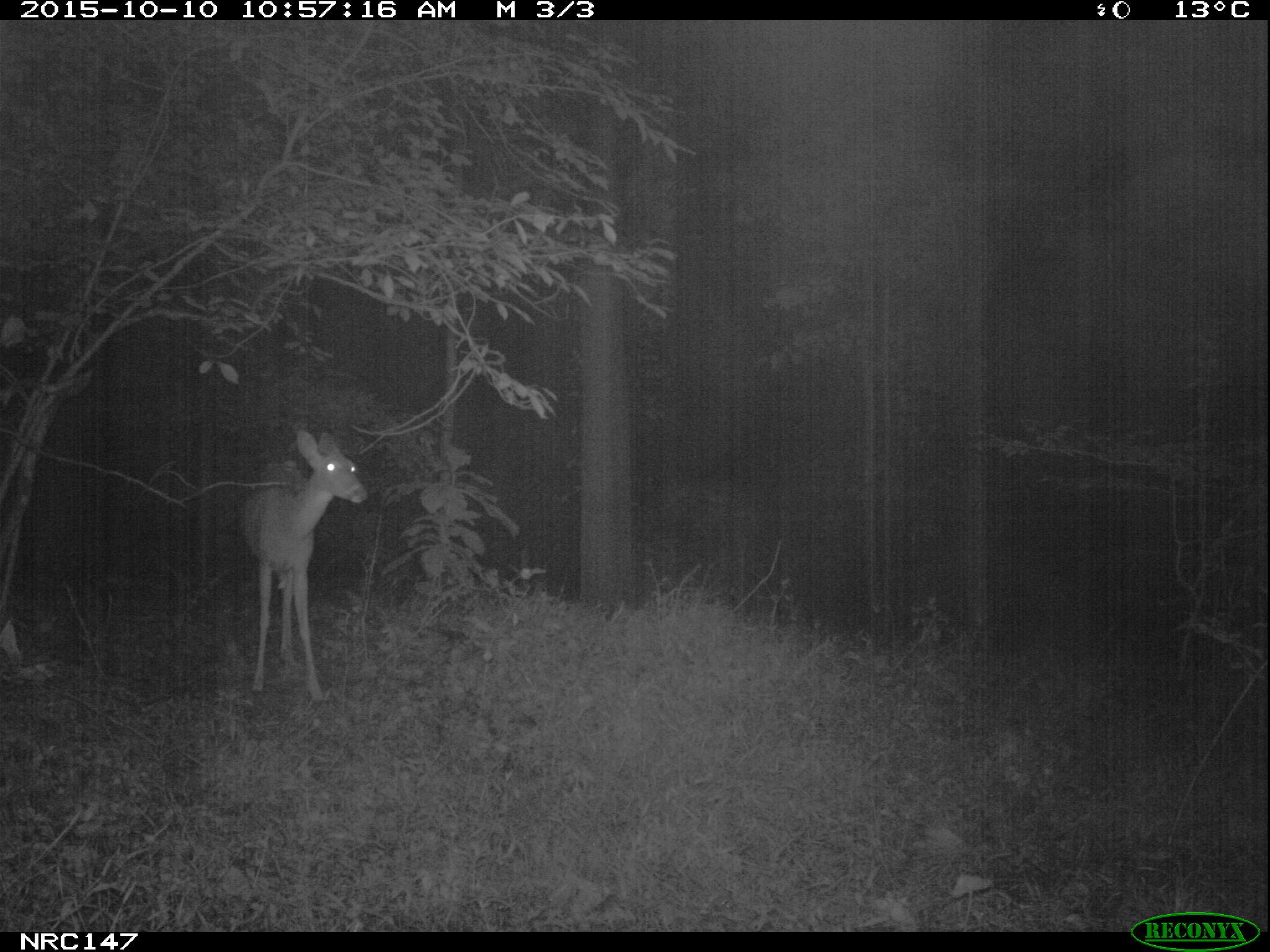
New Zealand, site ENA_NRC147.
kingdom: Animalia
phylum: Chordata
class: Mammalia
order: Artiodactyla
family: Cervidae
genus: Odocoileus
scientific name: Odocoileus virginianus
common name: white-tailed deer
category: white tailed deer